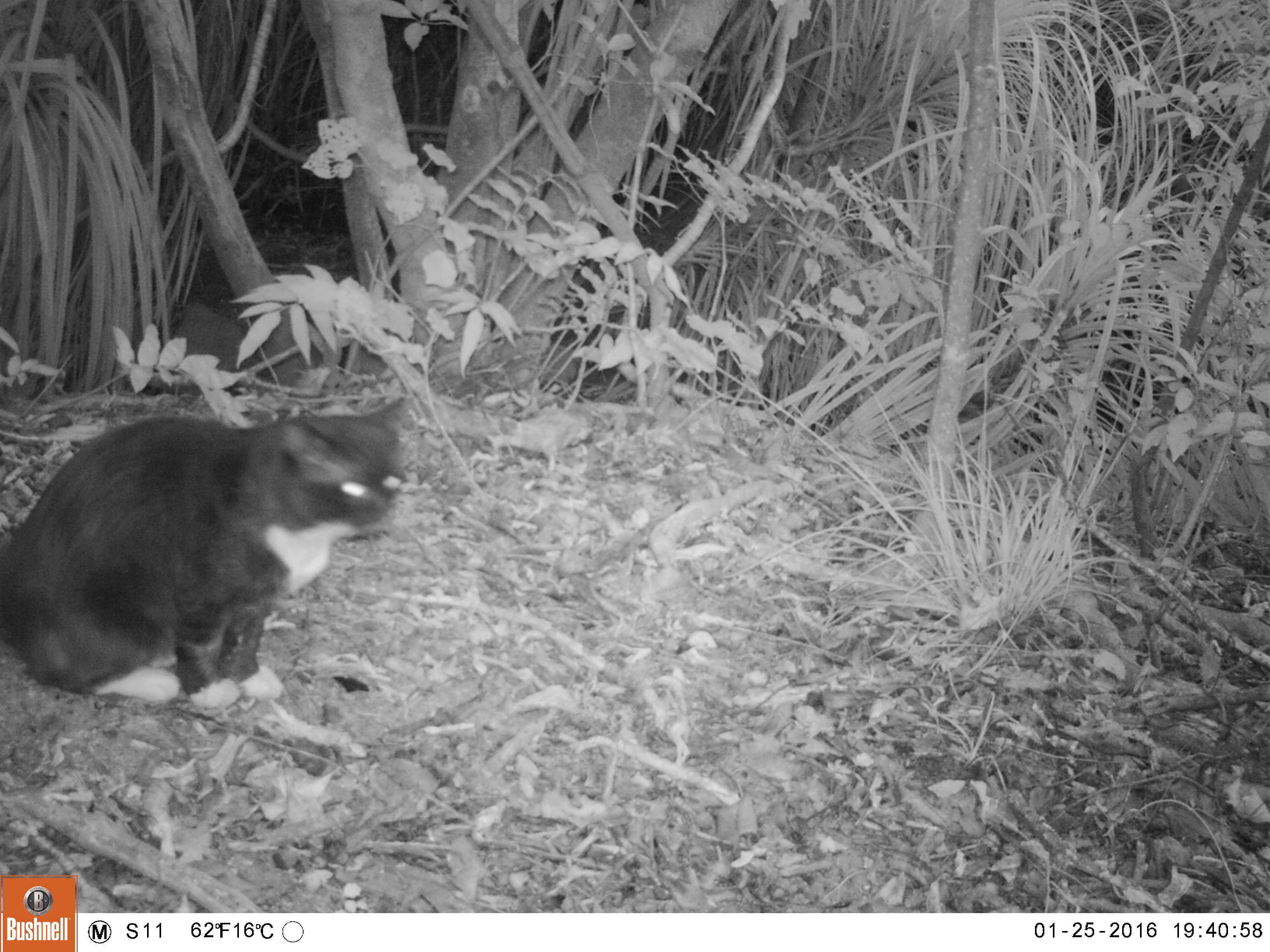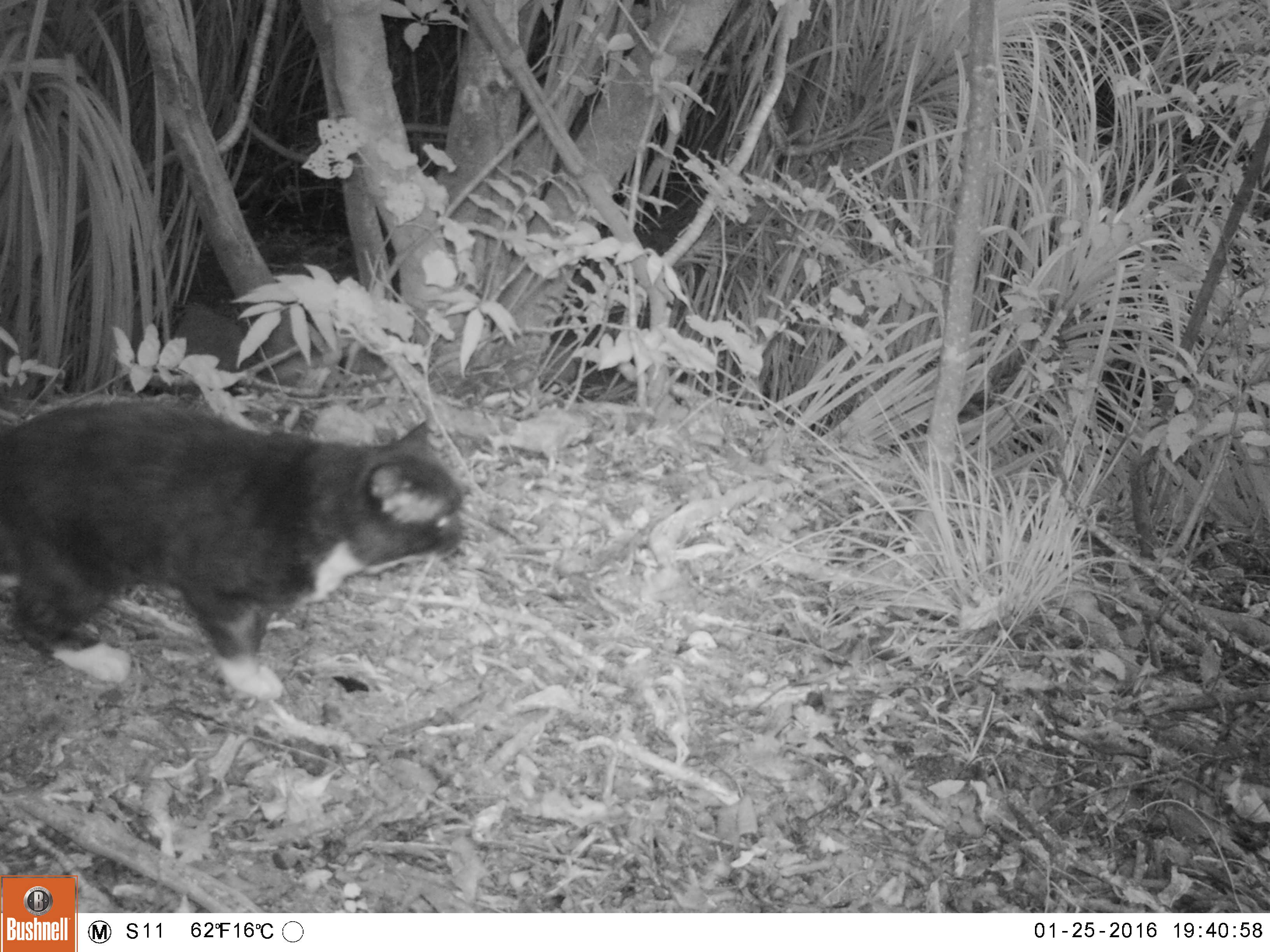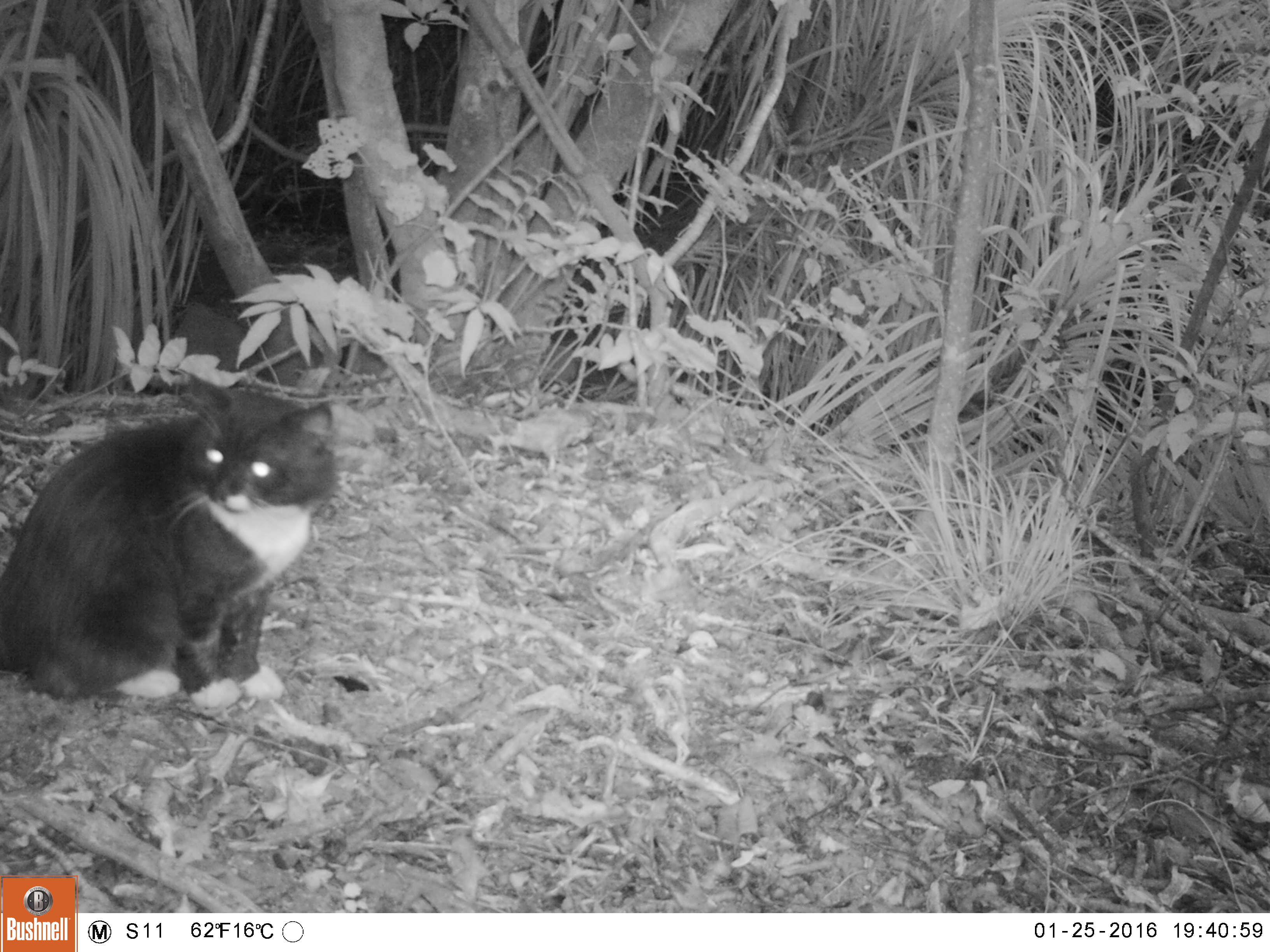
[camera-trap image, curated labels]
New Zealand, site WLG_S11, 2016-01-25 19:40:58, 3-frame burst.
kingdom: Animalia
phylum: Chordata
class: Mammalia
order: Carnivora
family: Felidae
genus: Felis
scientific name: Felis catus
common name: domestic cat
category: cat